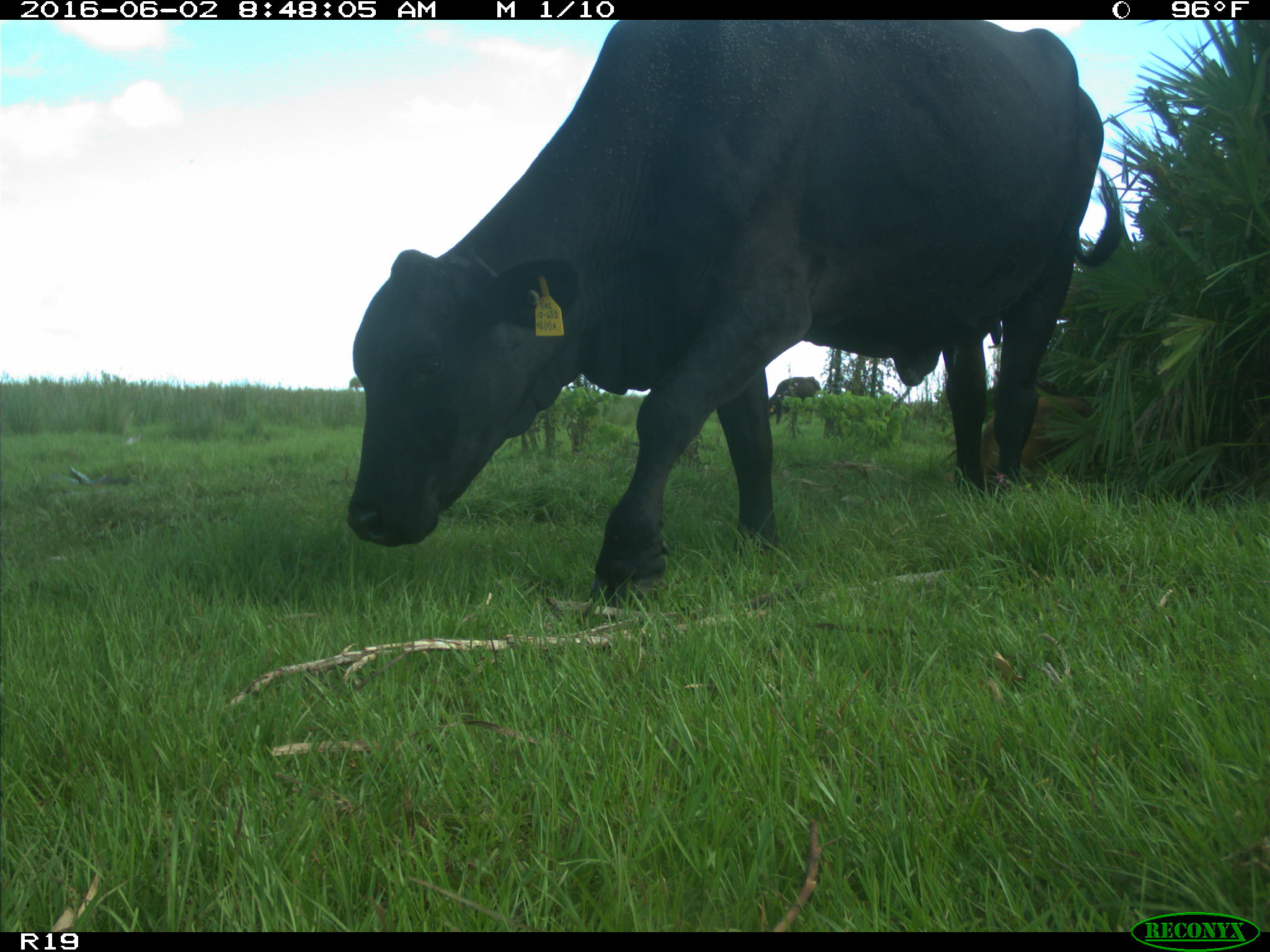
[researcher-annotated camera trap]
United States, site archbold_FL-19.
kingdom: Animalia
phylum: Chordata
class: Mammalia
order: Artiodactyla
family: Bovidae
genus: Bos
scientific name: Bos taurus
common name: domestic cow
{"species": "Bos taurus (domestic cow)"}